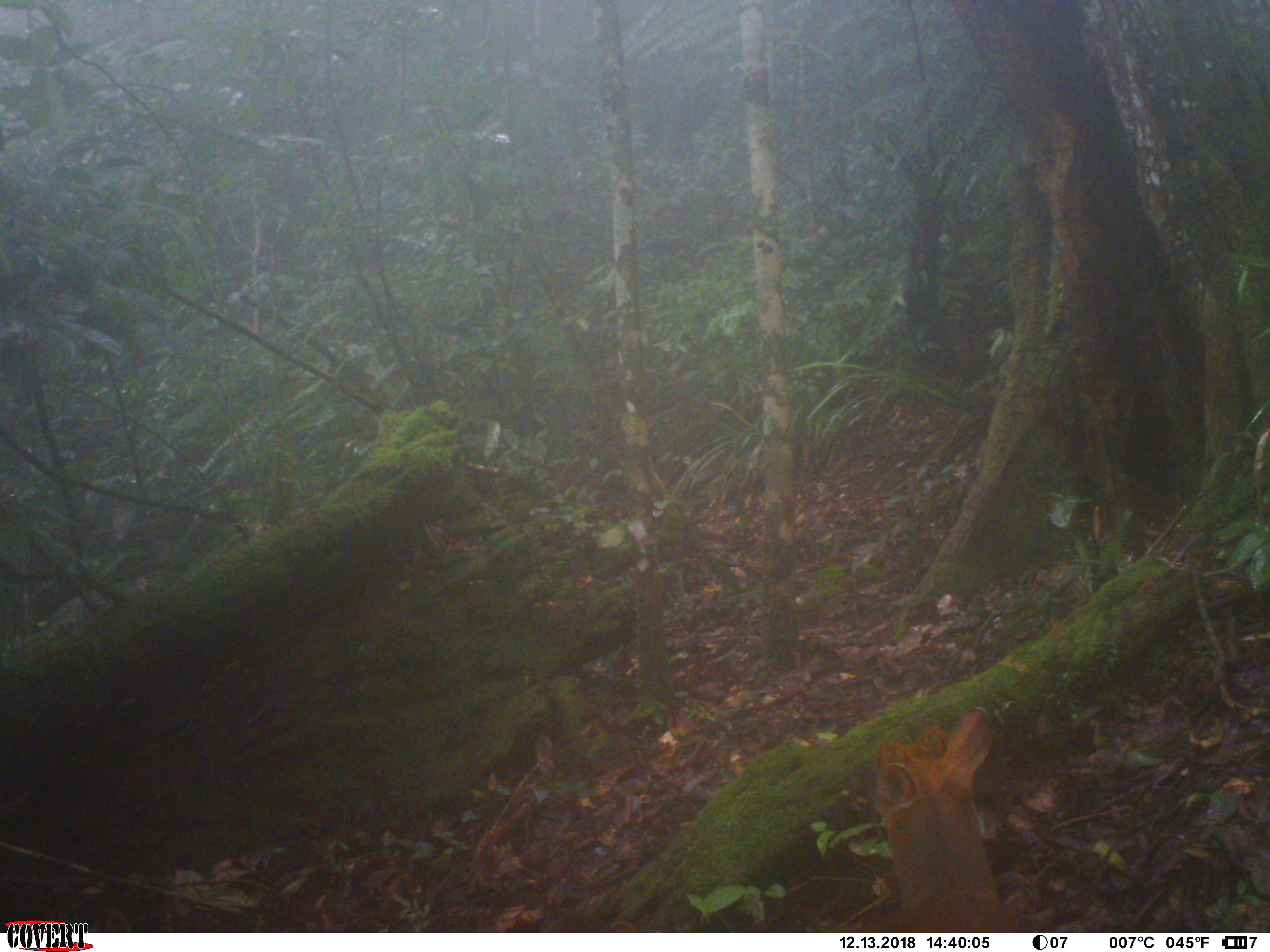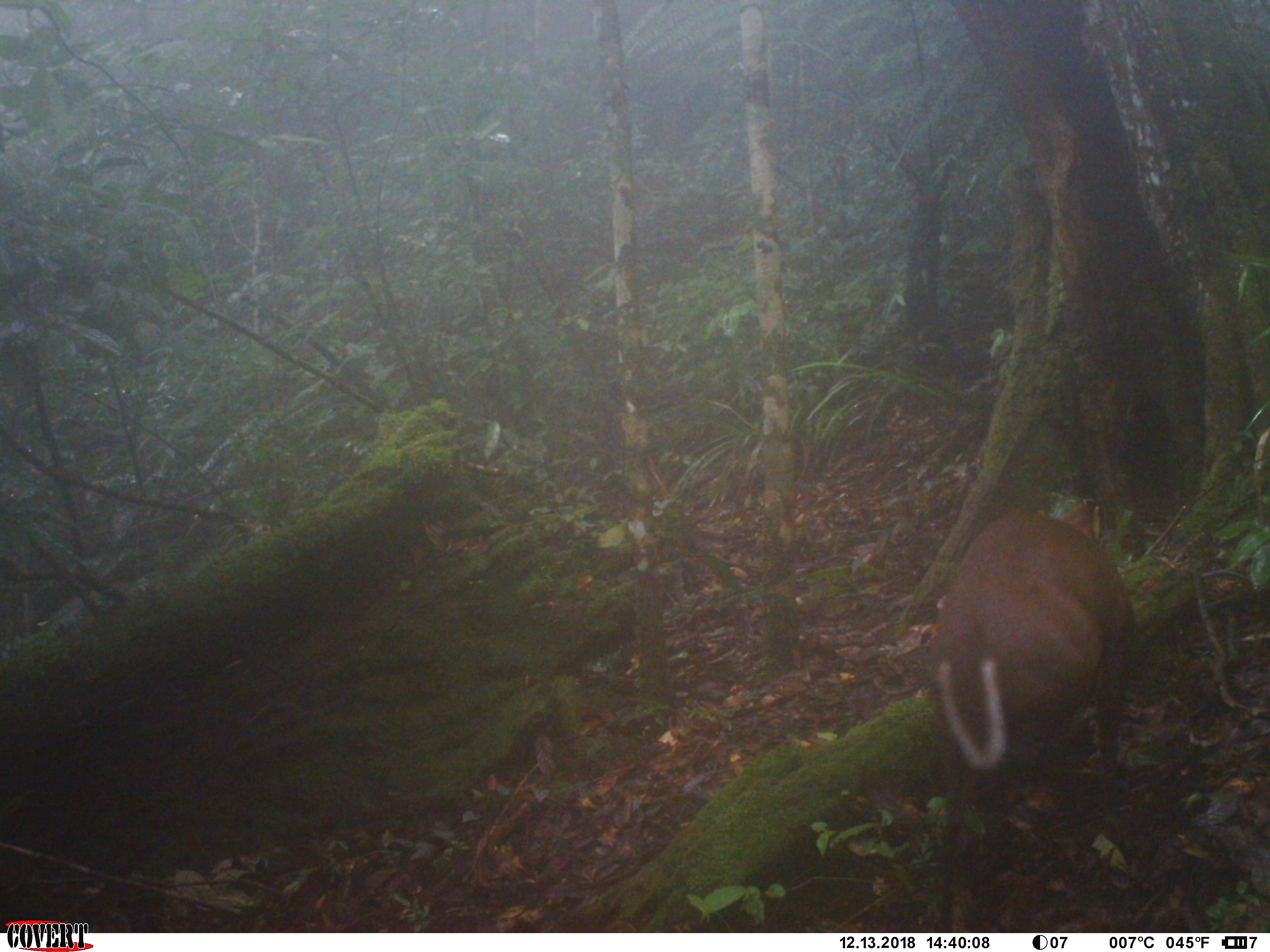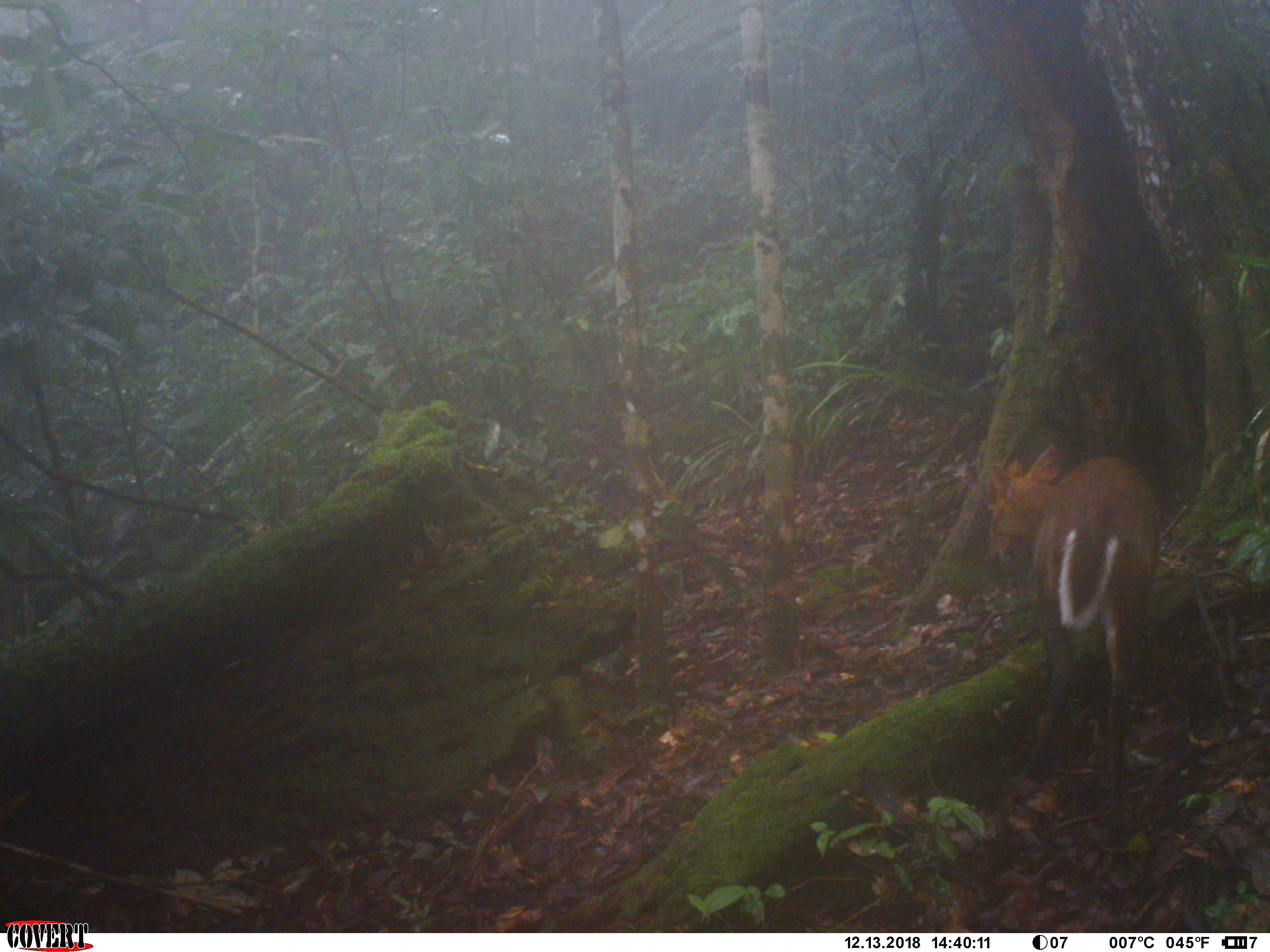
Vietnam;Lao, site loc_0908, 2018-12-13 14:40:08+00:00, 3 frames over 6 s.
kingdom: Animalia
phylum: Chordata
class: Mammalia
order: Artiodactyla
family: Cervidae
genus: Muntiacus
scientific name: Muntiacus rooseveltorum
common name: roosevelt's muntjac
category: roosevelts muntjac group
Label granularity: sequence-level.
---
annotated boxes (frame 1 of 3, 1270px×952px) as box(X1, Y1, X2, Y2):
roosevelts muntjac group: box(873, 706, 1020, 933)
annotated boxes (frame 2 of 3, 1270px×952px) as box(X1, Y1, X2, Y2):
roosevelts muntjac group: box(924, 510, 1135, 933)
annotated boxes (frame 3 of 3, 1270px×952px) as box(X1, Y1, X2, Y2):
roosevelts muntjac group: box(986, 444, 1161, 813)